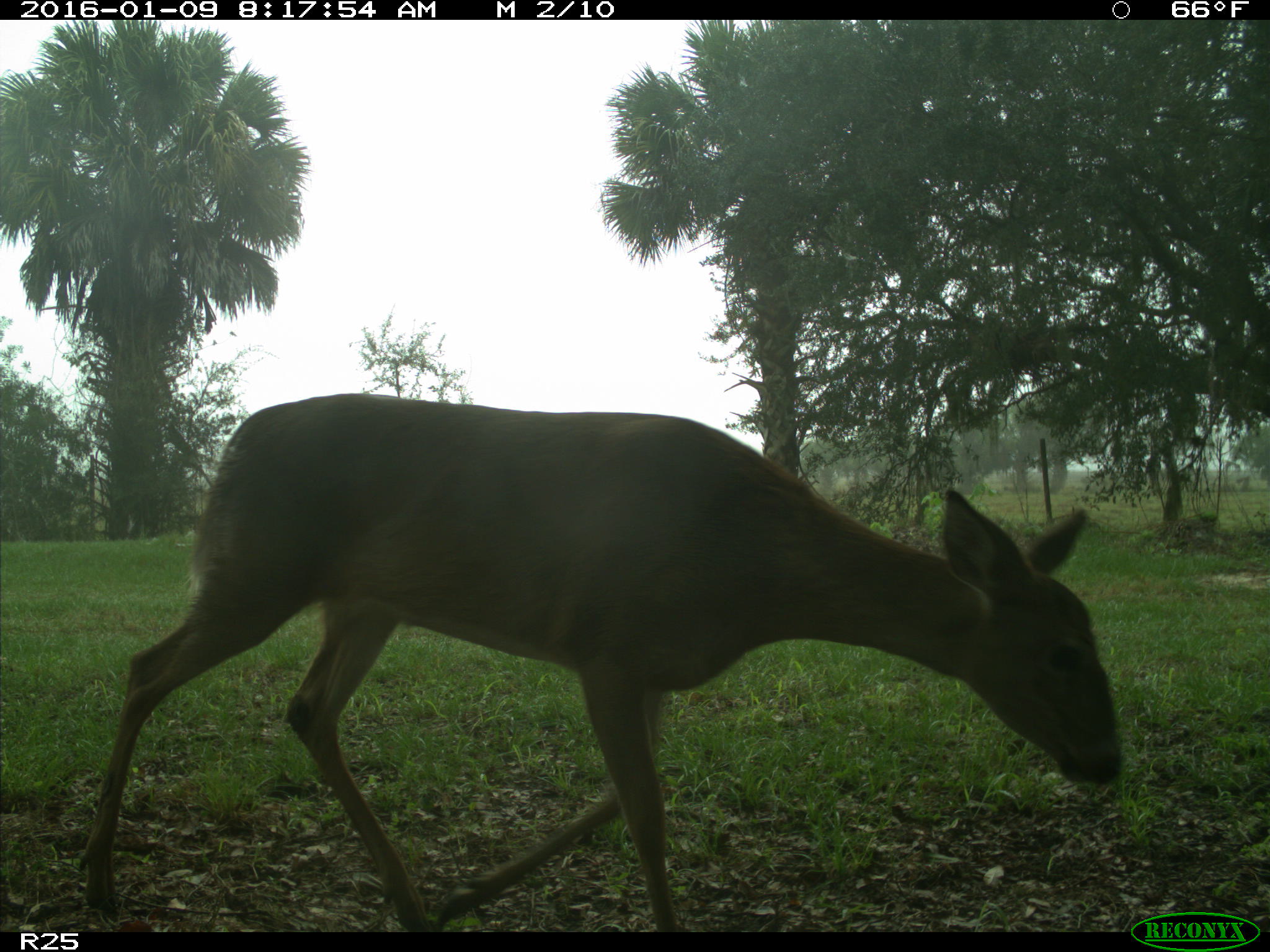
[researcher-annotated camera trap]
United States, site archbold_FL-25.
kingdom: Animalia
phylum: Chordata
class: Mammalia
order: Artiodactyla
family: Cervidae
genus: Odocoileus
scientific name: Odocoileus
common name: deer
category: unidentified deer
Unidentified deer (deer) (Odocoileus).